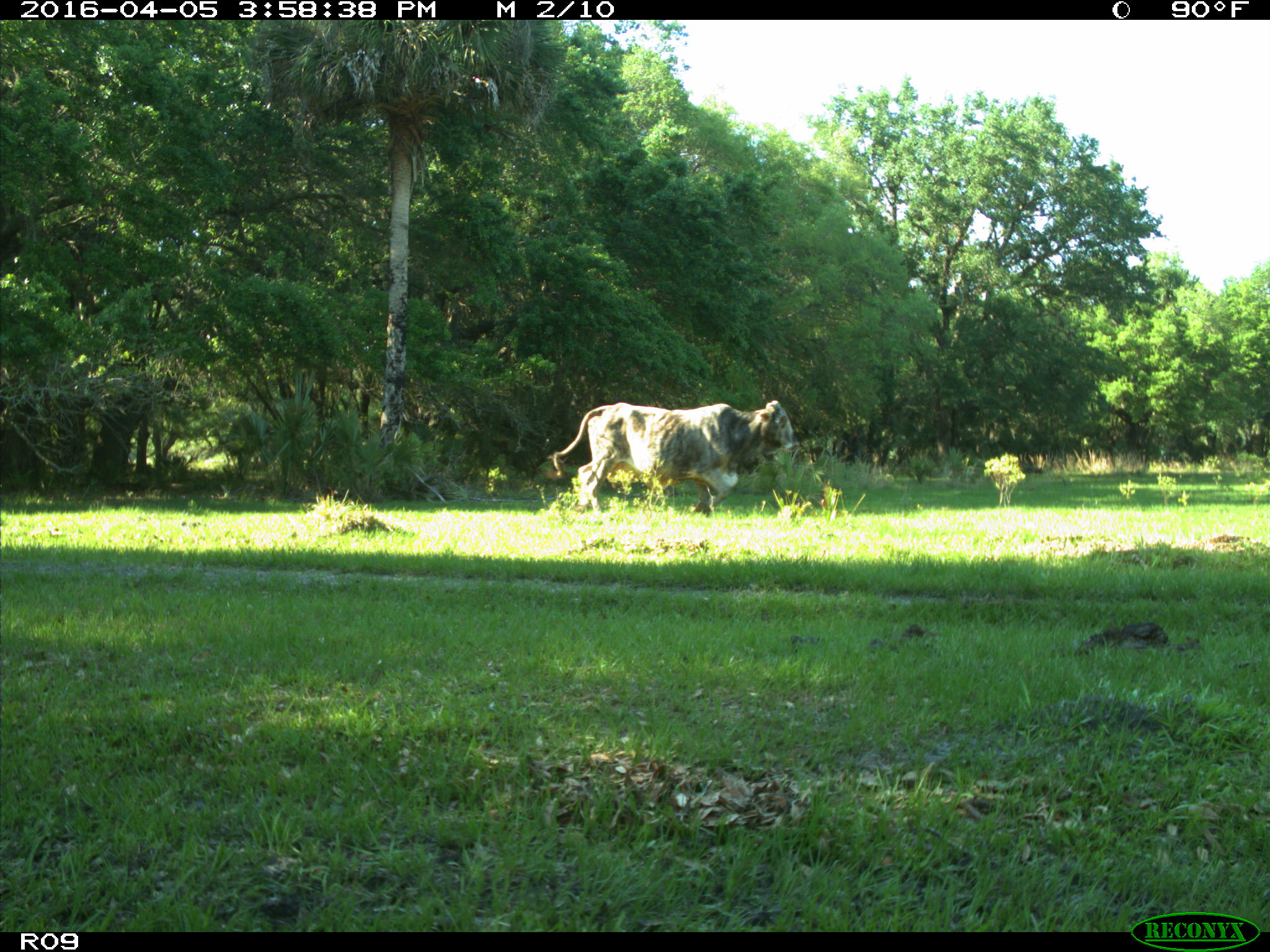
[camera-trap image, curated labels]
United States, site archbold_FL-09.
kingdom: Animalia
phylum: Chordata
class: Mammalia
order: Artiodactyla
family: Bovidae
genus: Bos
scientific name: Bos taurus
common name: domestic cow